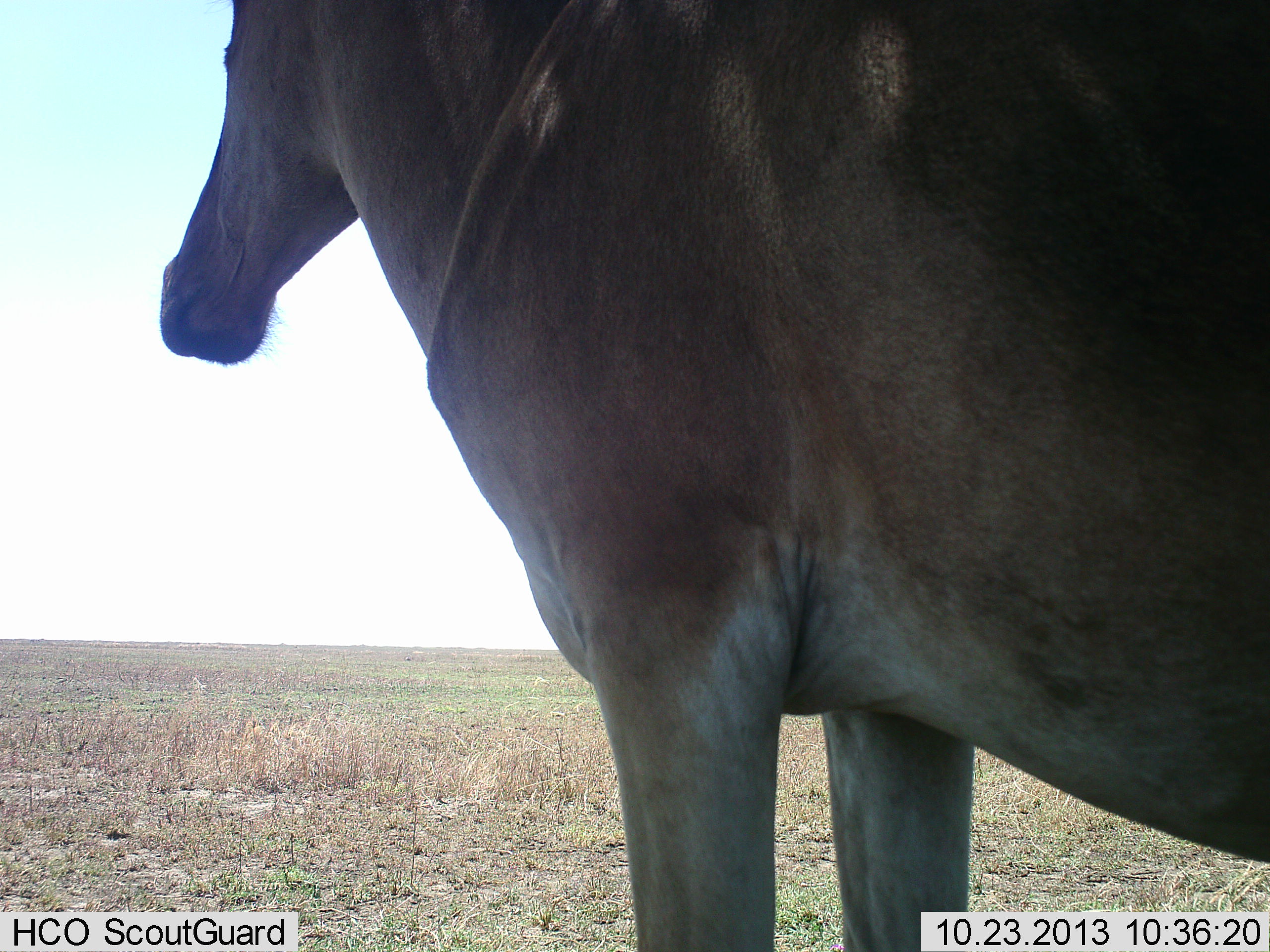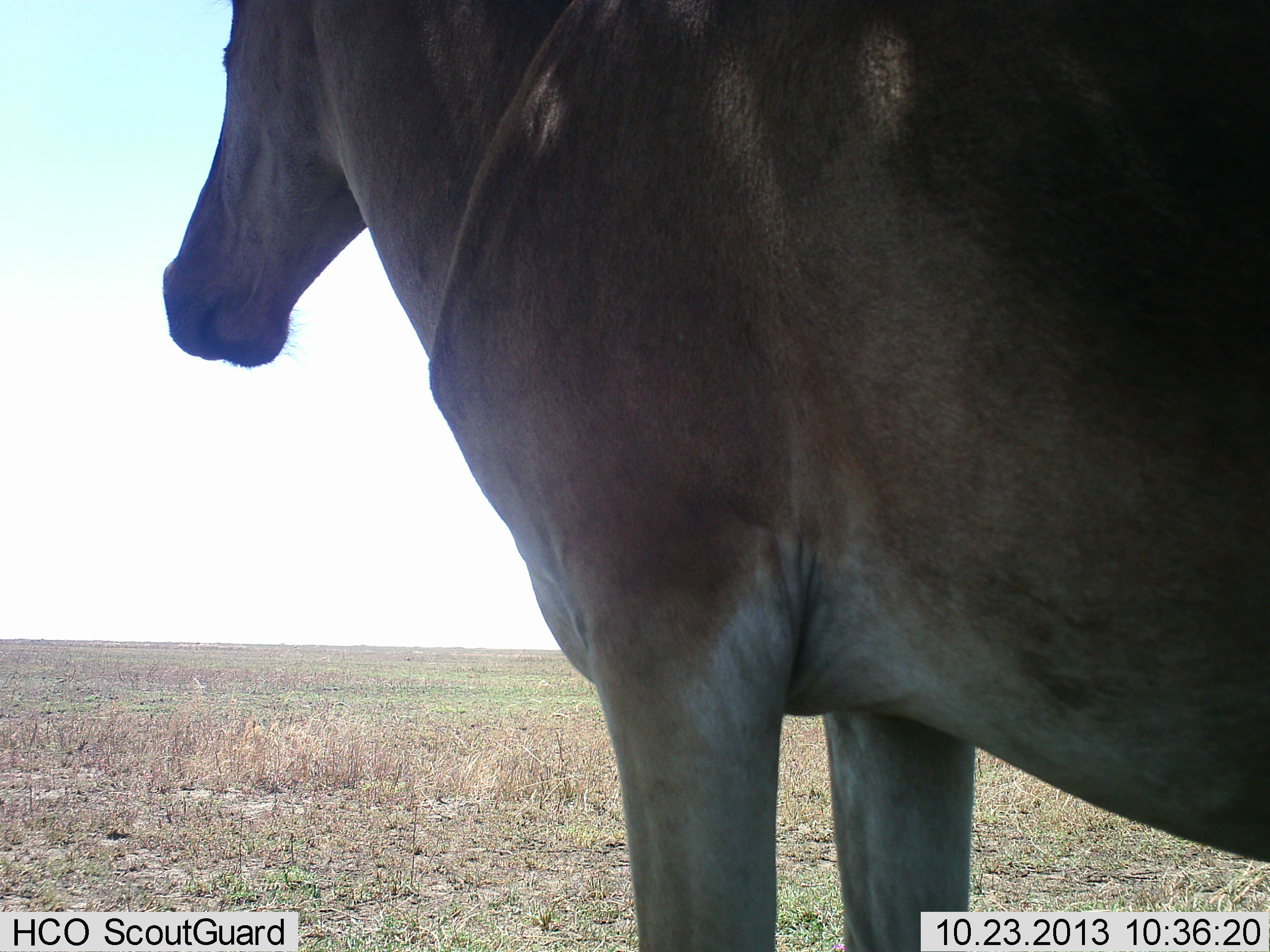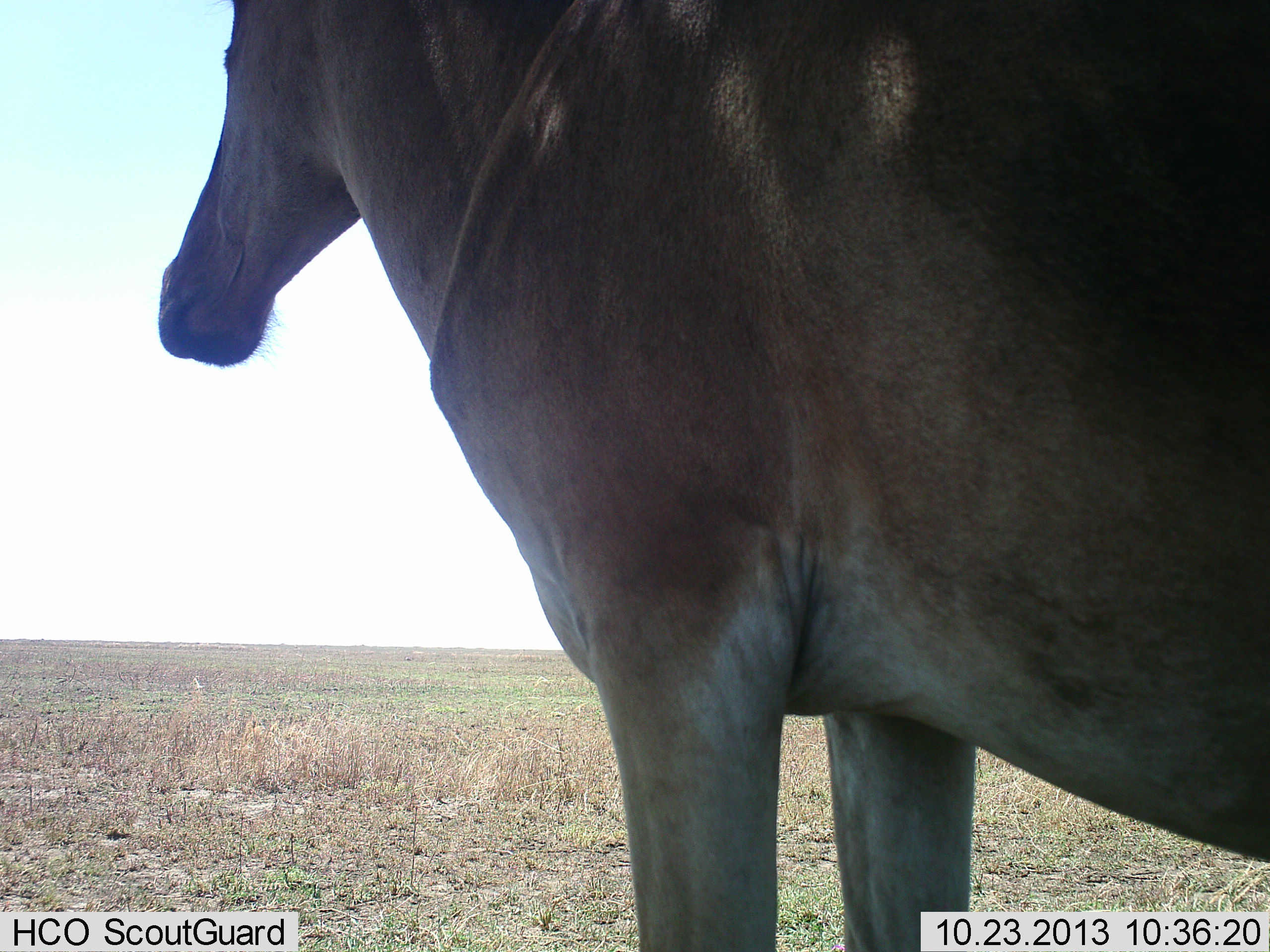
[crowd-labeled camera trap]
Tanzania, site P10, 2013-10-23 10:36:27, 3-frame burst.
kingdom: Animalia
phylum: Chordata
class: Mammalia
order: Artiodactyla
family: Bovidae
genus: Alcelaphus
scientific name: Alcelaphus buselaphus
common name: hartebeest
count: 1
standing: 89%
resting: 0%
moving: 0%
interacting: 0%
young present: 0%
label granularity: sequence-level